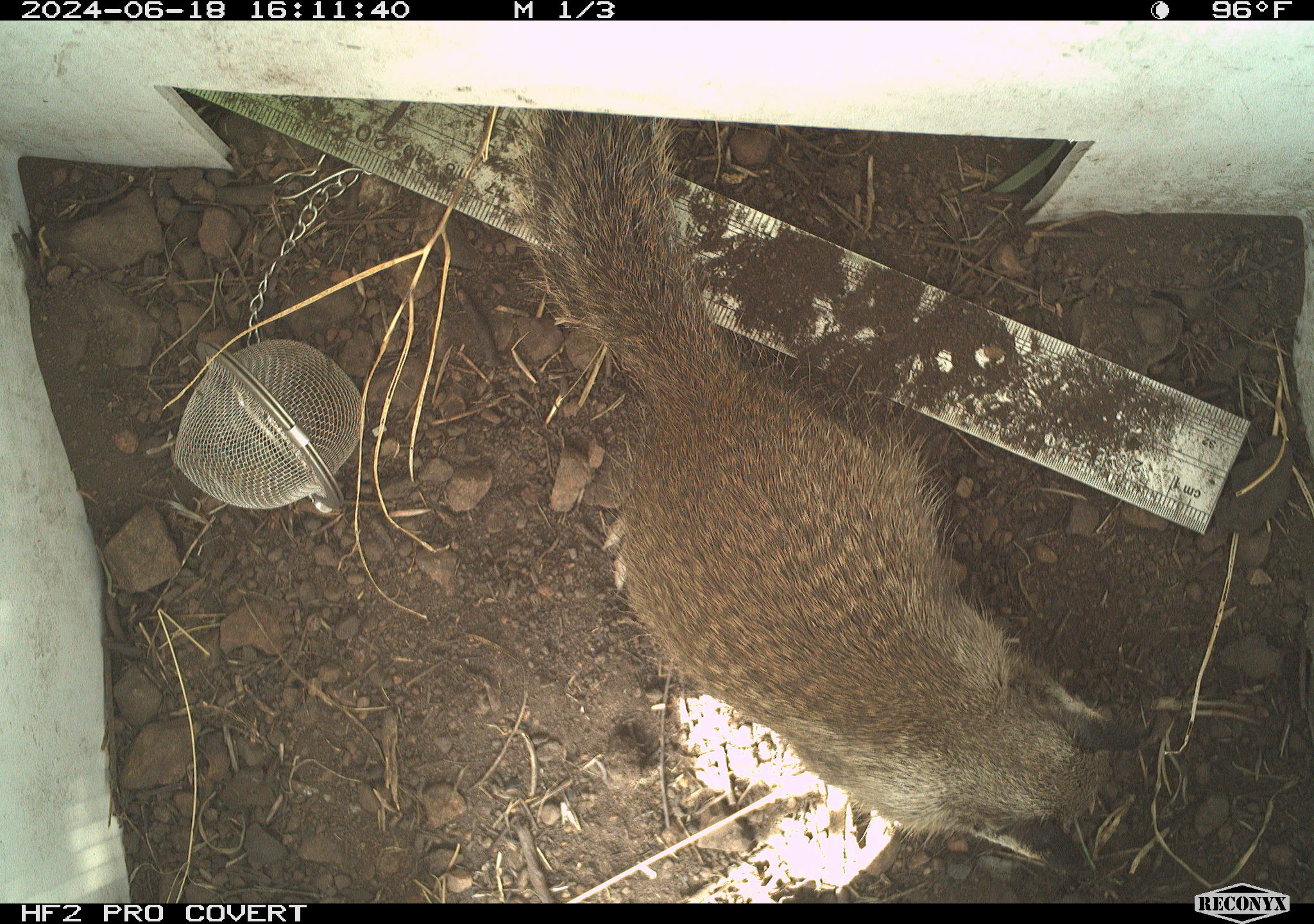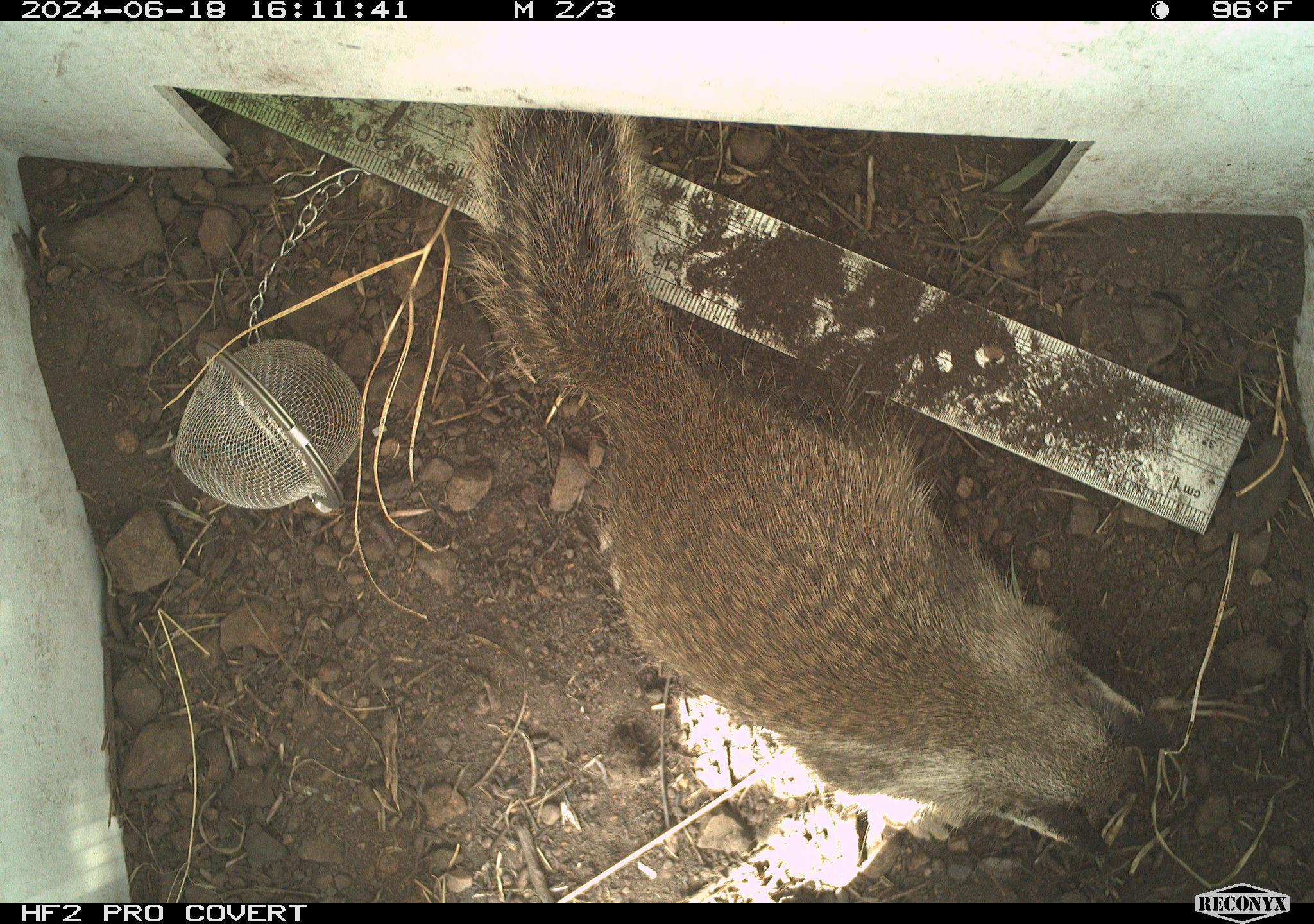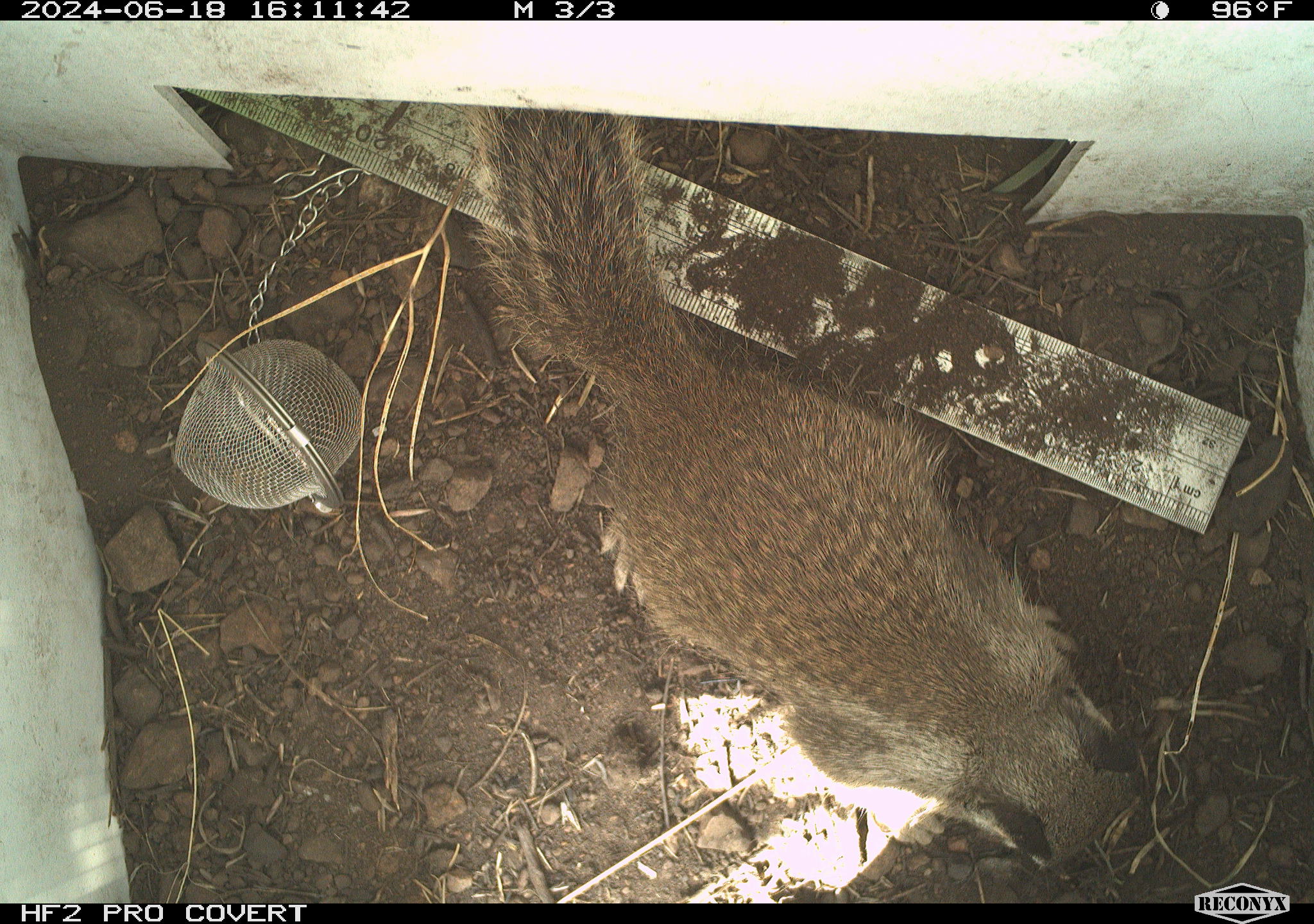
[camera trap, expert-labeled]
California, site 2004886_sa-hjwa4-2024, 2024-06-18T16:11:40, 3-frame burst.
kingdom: Animalia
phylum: Chordata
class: Mammalia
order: Rodentia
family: Sciuridae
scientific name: Sciuridae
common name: squirrels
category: sciuridae family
Sciuridae family (squirrels) (Sciuridae).